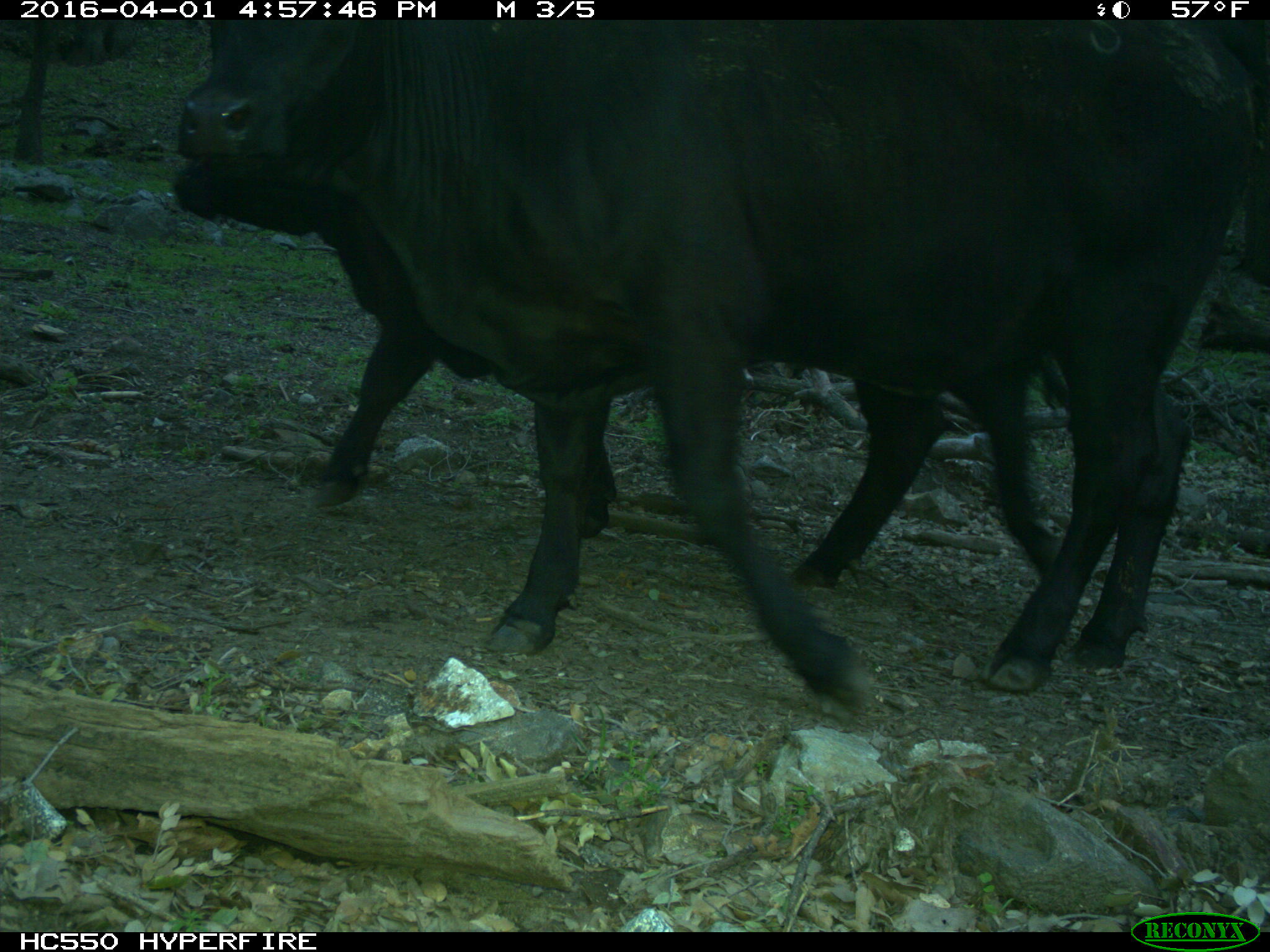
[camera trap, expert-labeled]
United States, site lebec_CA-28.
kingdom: Animalia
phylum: Chordata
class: Mammalia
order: Artiodactyla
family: Bovidae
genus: Bos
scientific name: Bos taurus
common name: domestic cow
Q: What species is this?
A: Bos taurus (domestic cow).